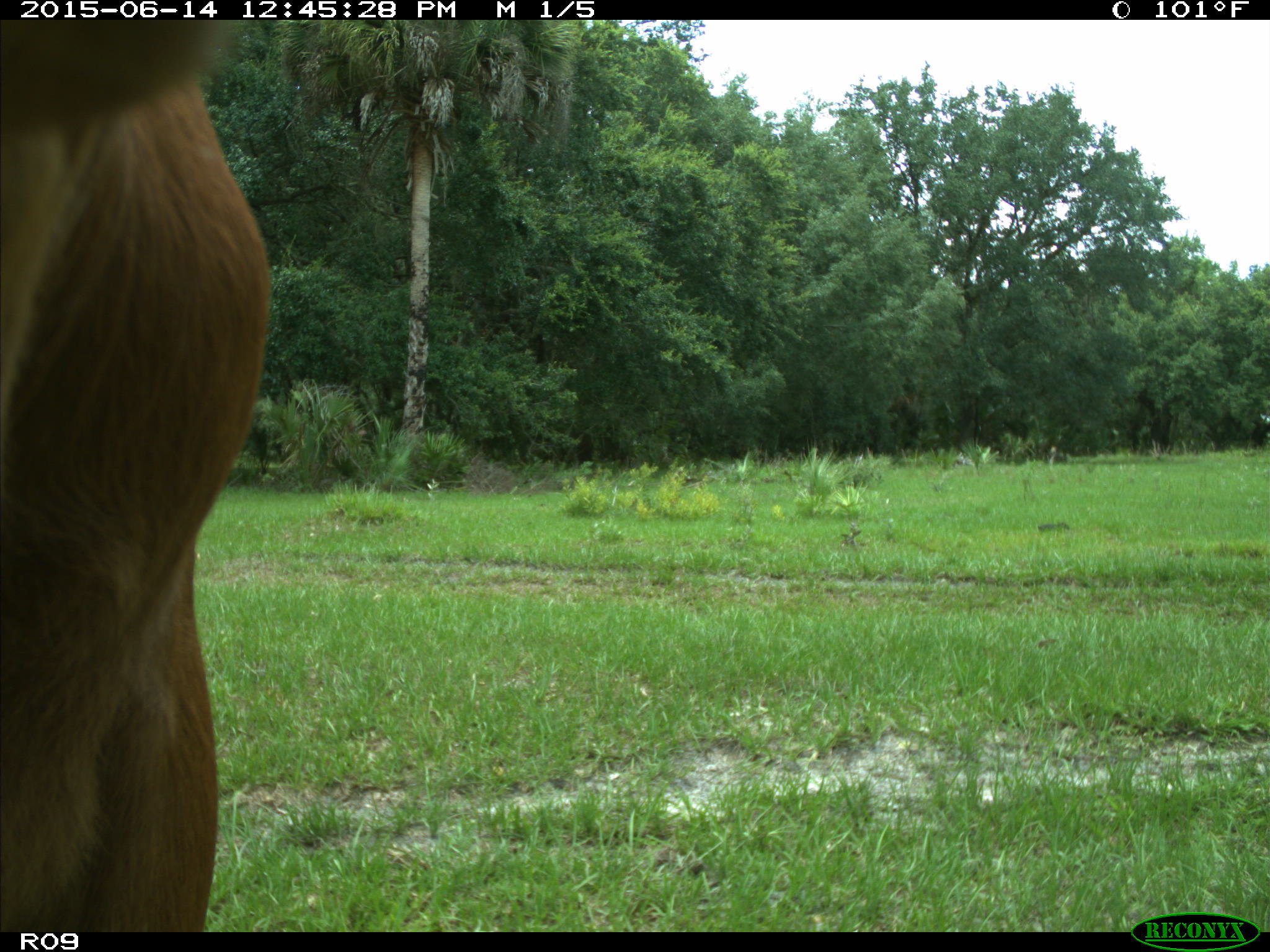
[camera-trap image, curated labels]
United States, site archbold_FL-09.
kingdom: Animalia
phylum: Chordata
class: Mammalia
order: Artiodactyla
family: Bovidae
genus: Bos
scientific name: Bos taurus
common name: domestic cow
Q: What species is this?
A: Bos taurus (domestic cow).